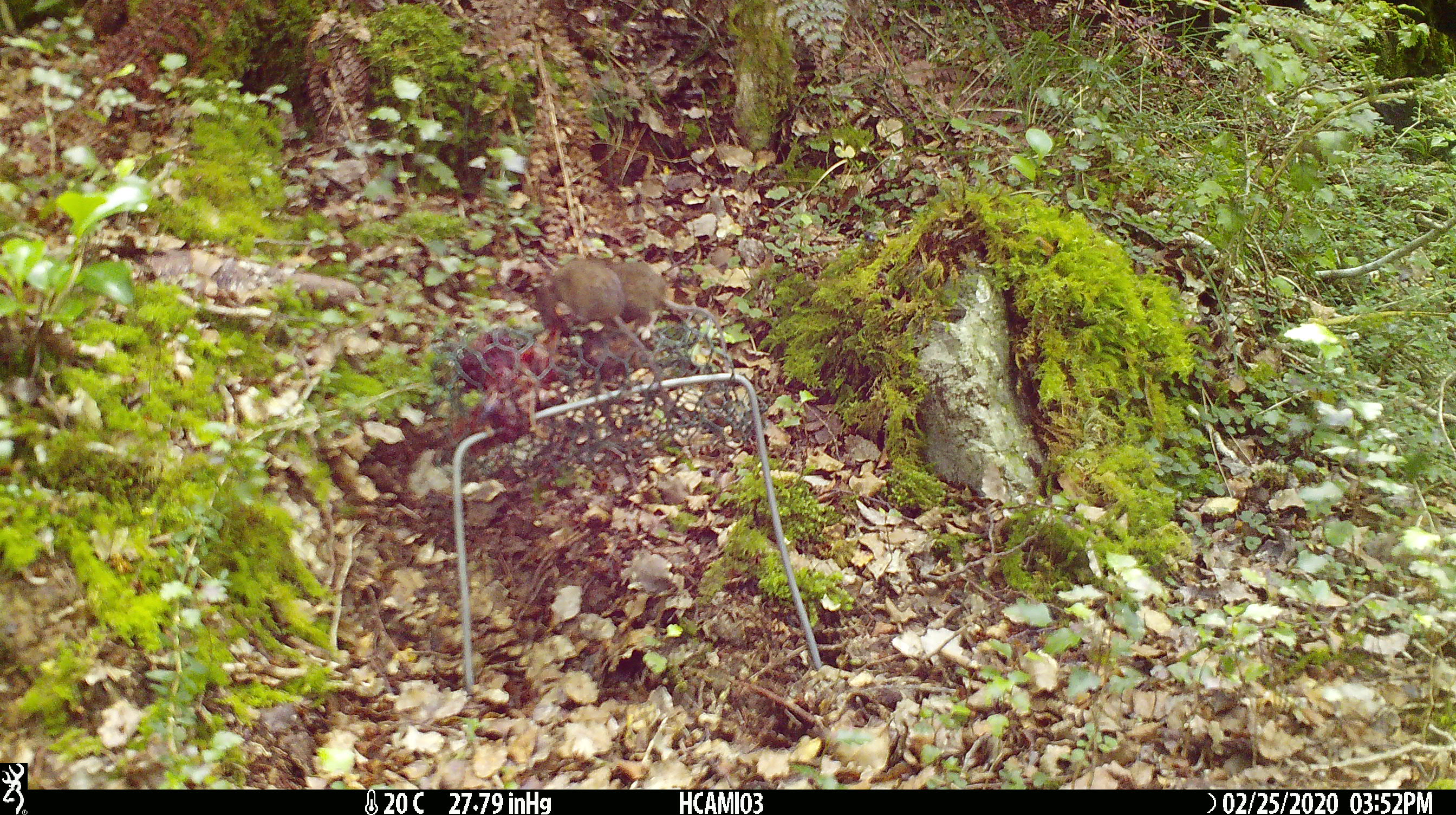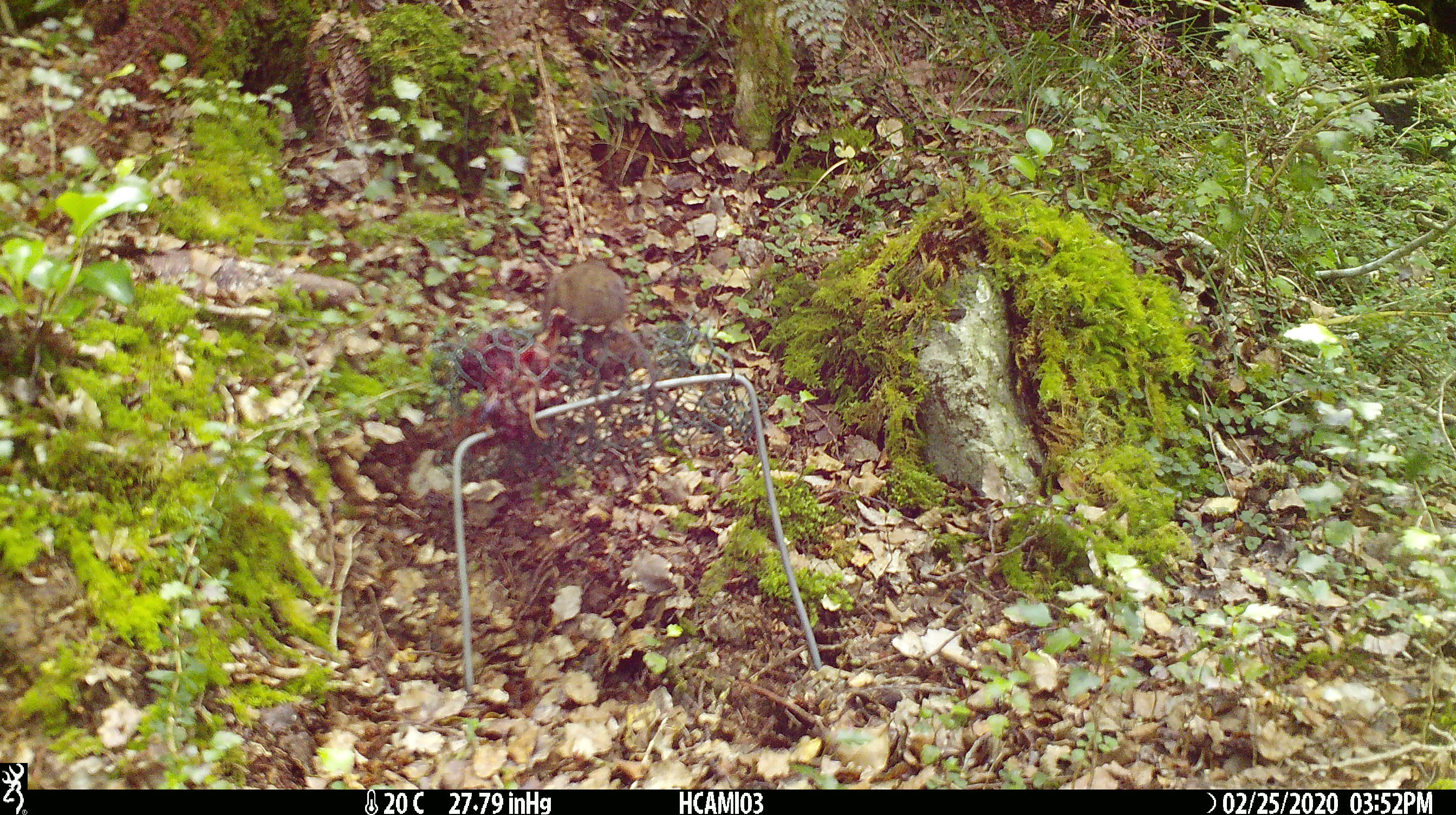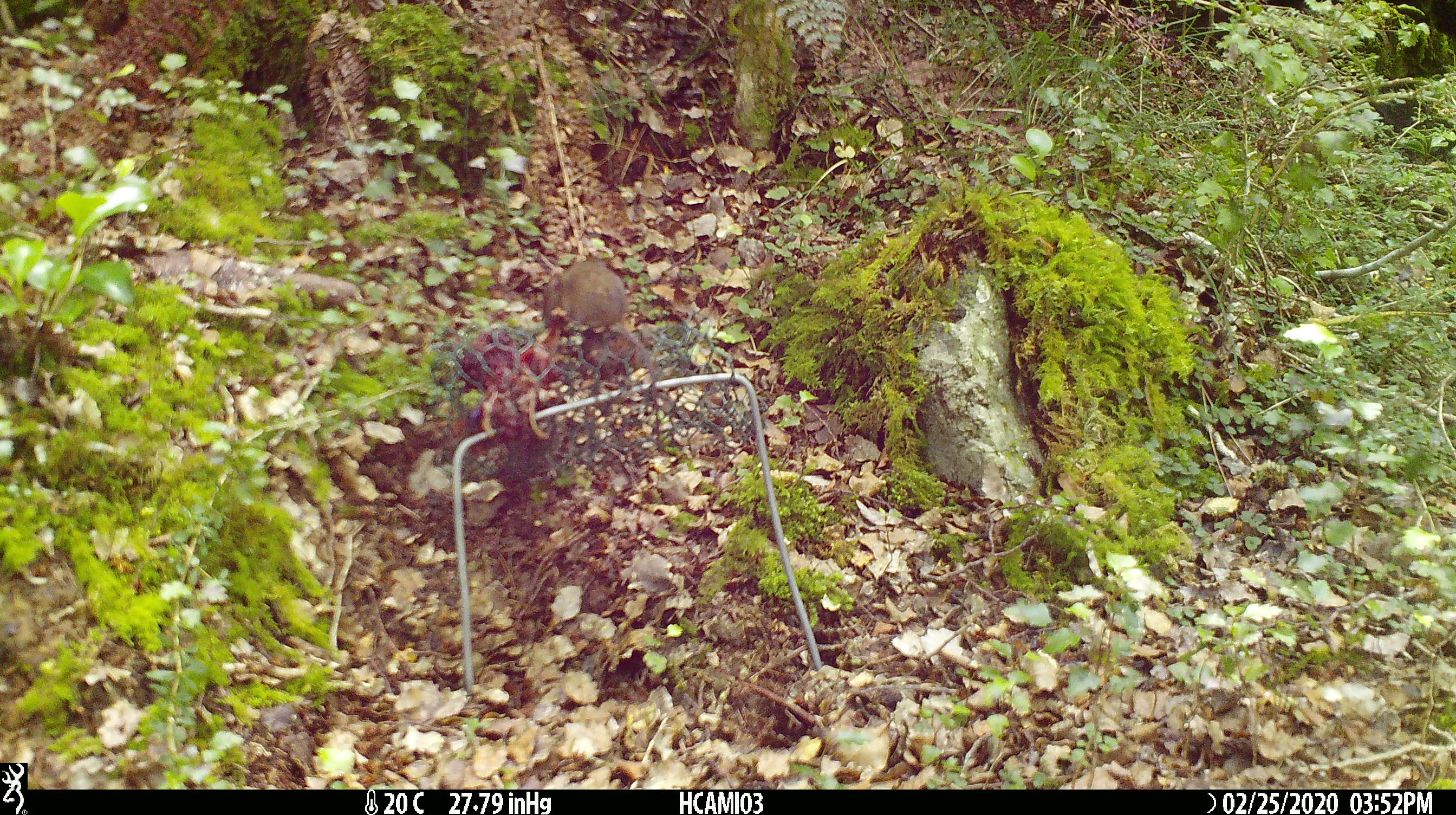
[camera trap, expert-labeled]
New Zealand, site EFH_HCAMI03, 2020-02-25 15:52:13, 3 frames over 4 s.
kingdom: Animalia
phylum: Chordata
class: Mammalia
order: Rodentia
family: Muridae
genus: Mus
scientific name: Mus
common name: mouse